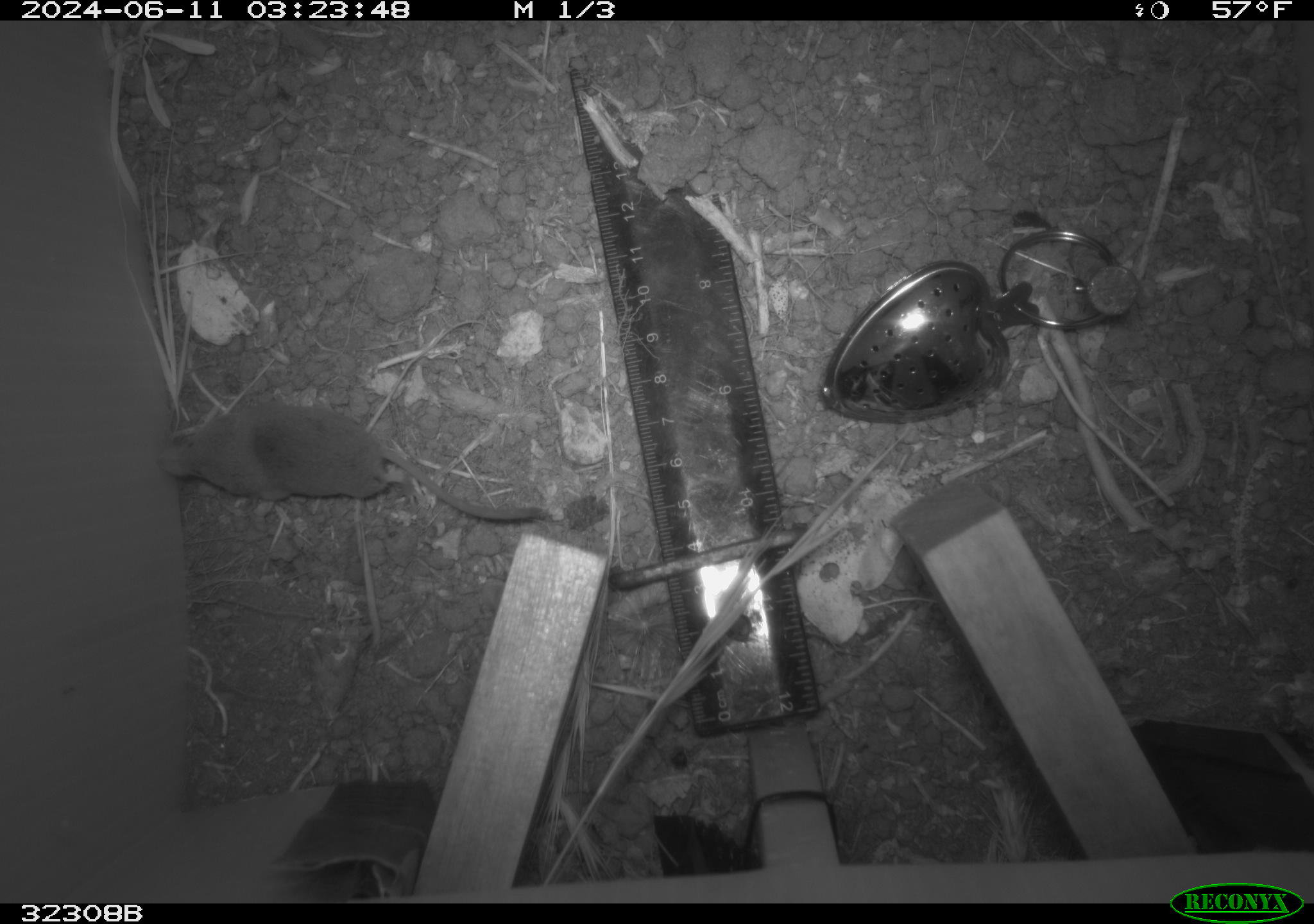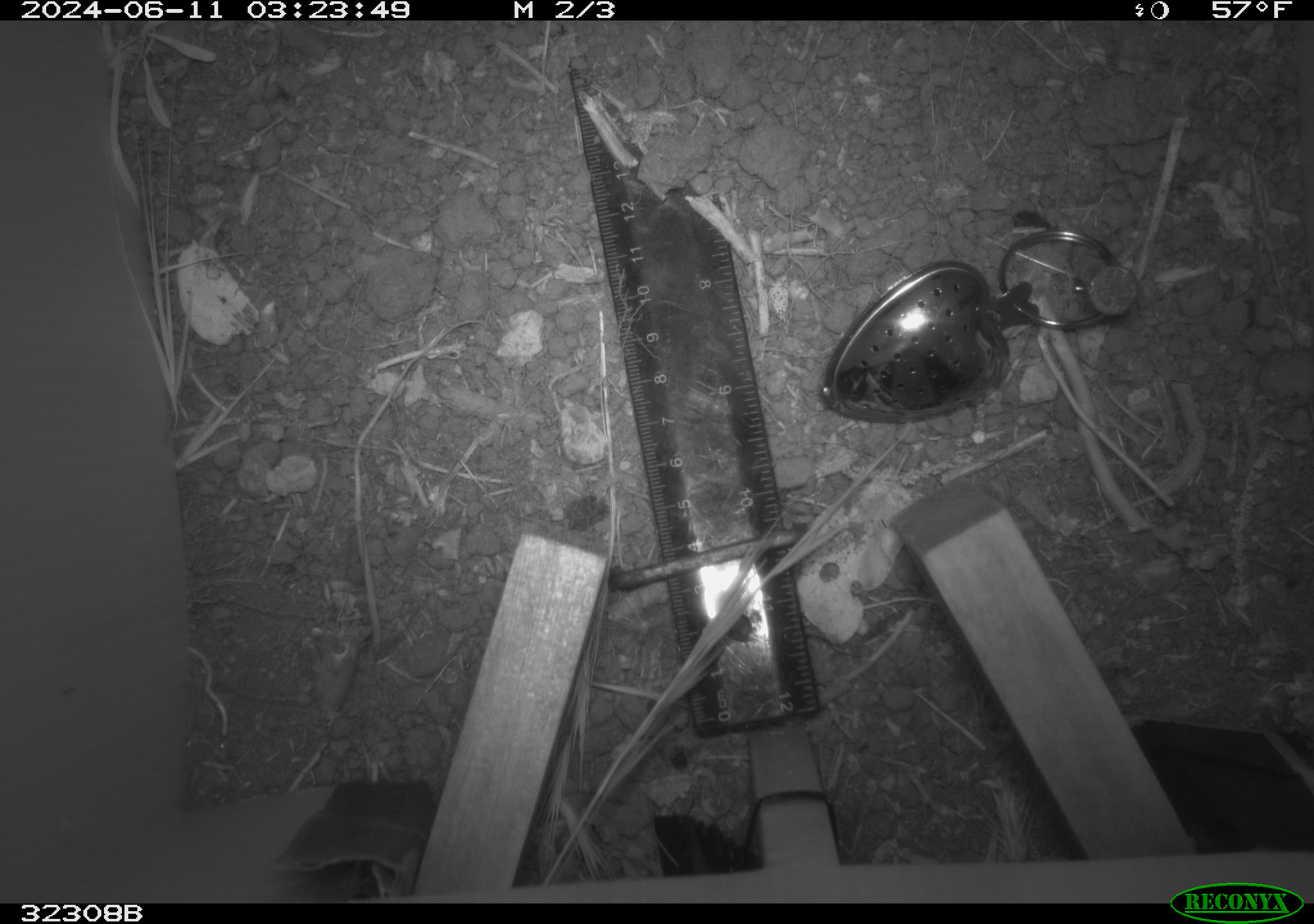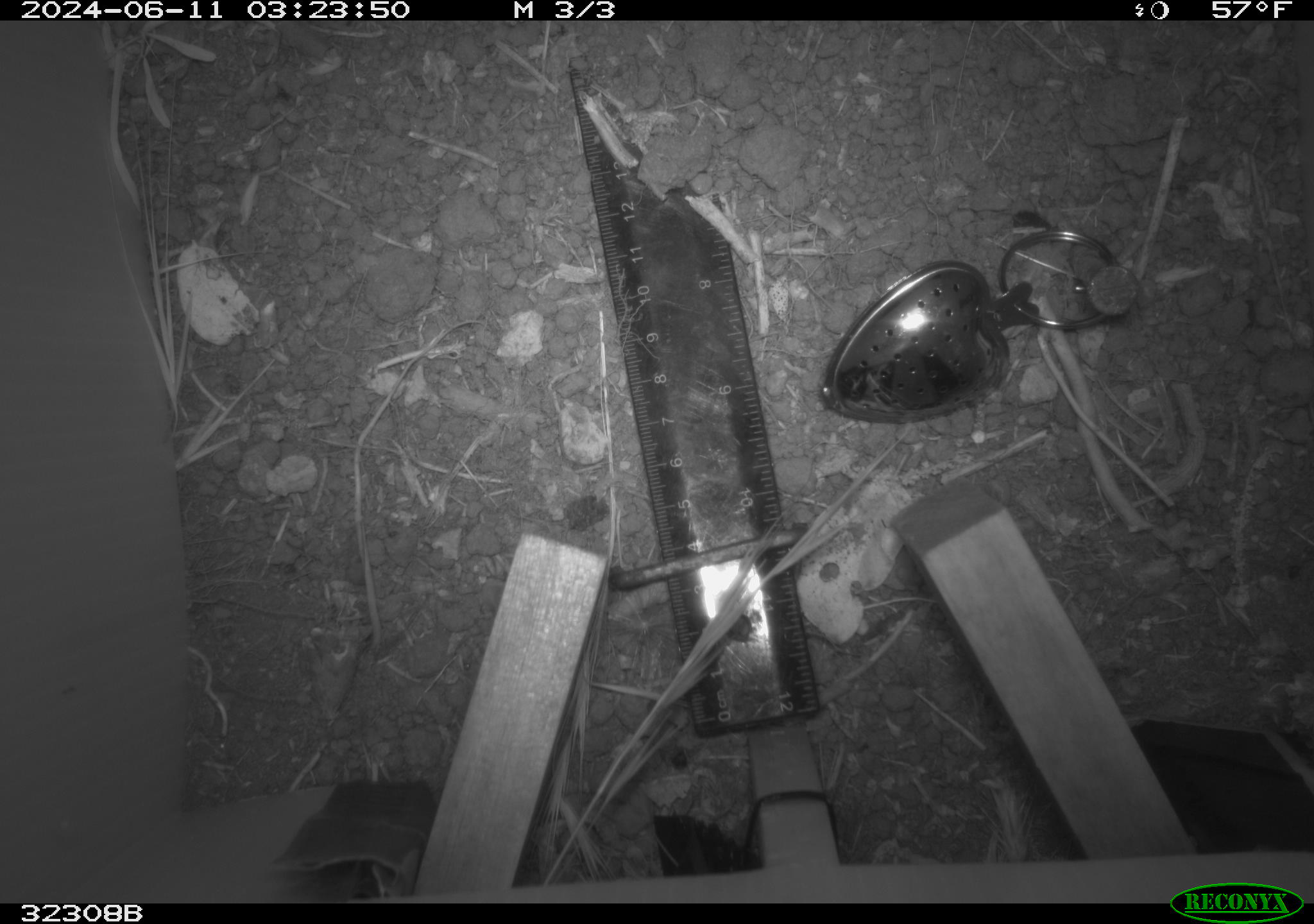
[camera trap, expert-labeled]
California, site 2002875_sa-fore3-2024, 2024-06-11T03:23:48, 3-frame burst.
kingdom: Animalia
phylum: Chordata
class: Mammalia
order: Eulipotyphla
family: Soricidae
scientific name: Soricidae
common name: shrews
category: soricidae family